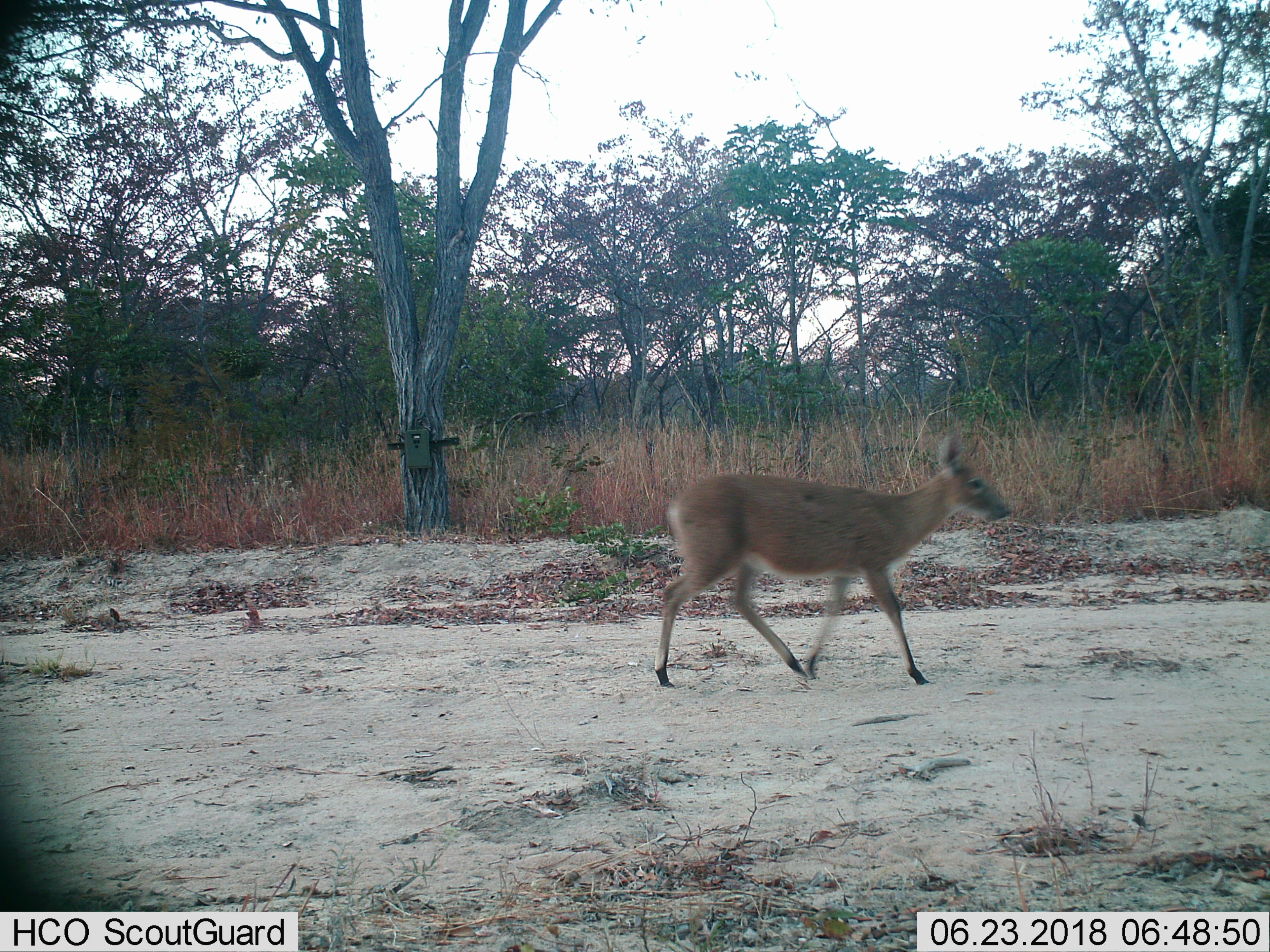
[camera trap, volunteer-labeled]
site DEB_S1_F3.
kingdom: Animalia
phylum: Chordata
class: Mammalia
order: Artiodactyla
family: Bovidae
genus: Sylvicapra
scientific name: Sylvicapra grimmia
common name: common duiker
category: duikercommongrey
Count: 1.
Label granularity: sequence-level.